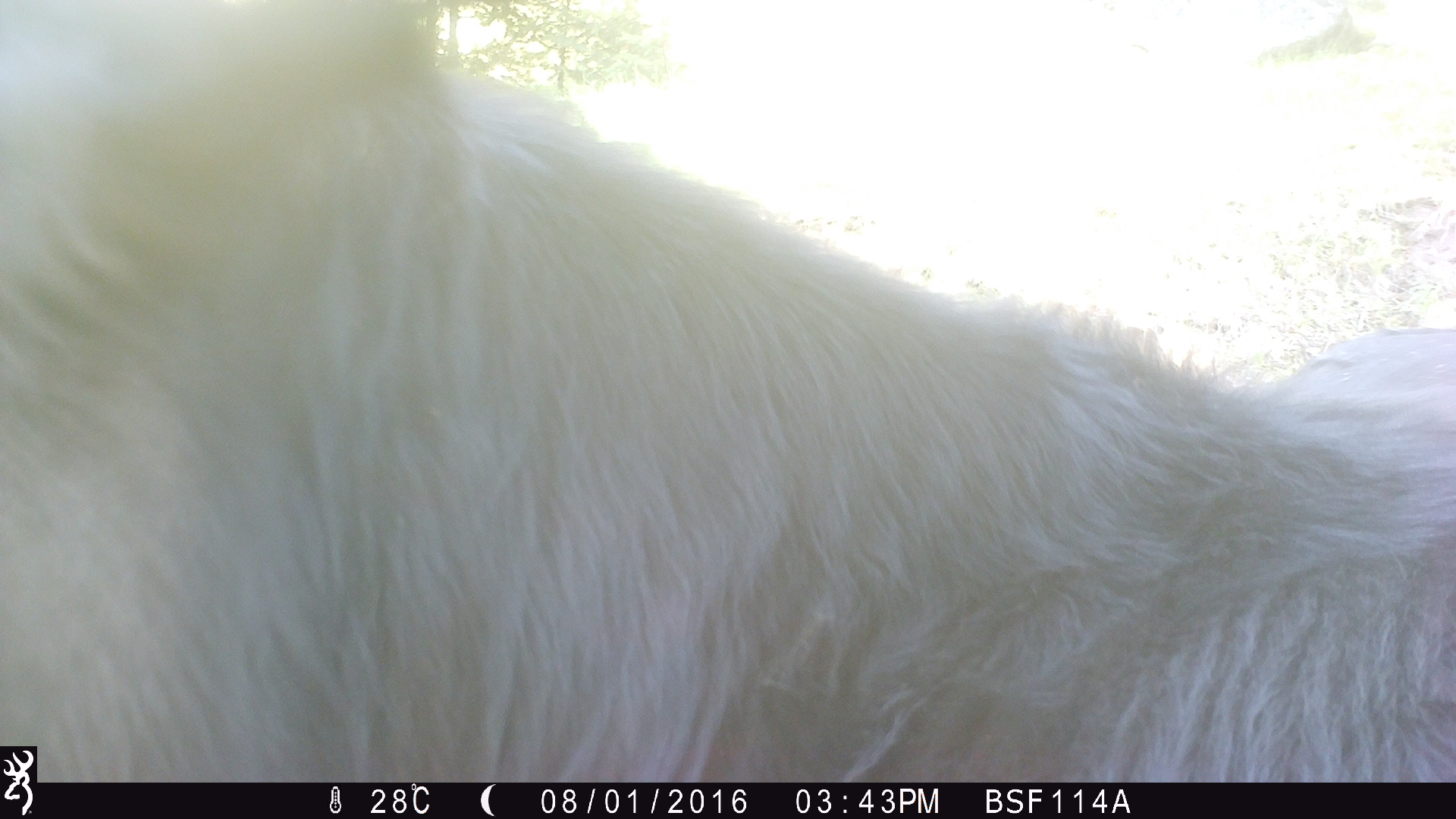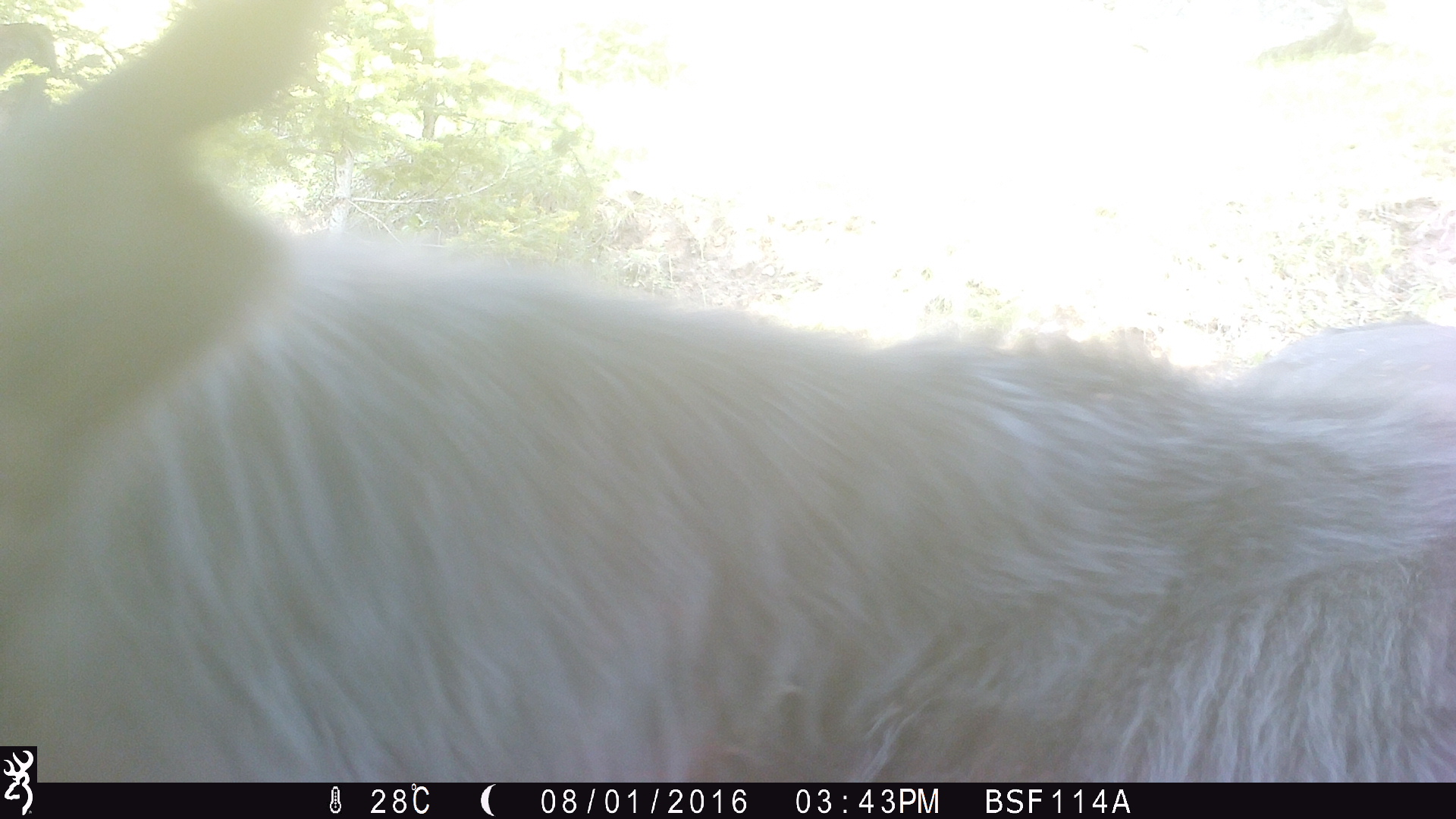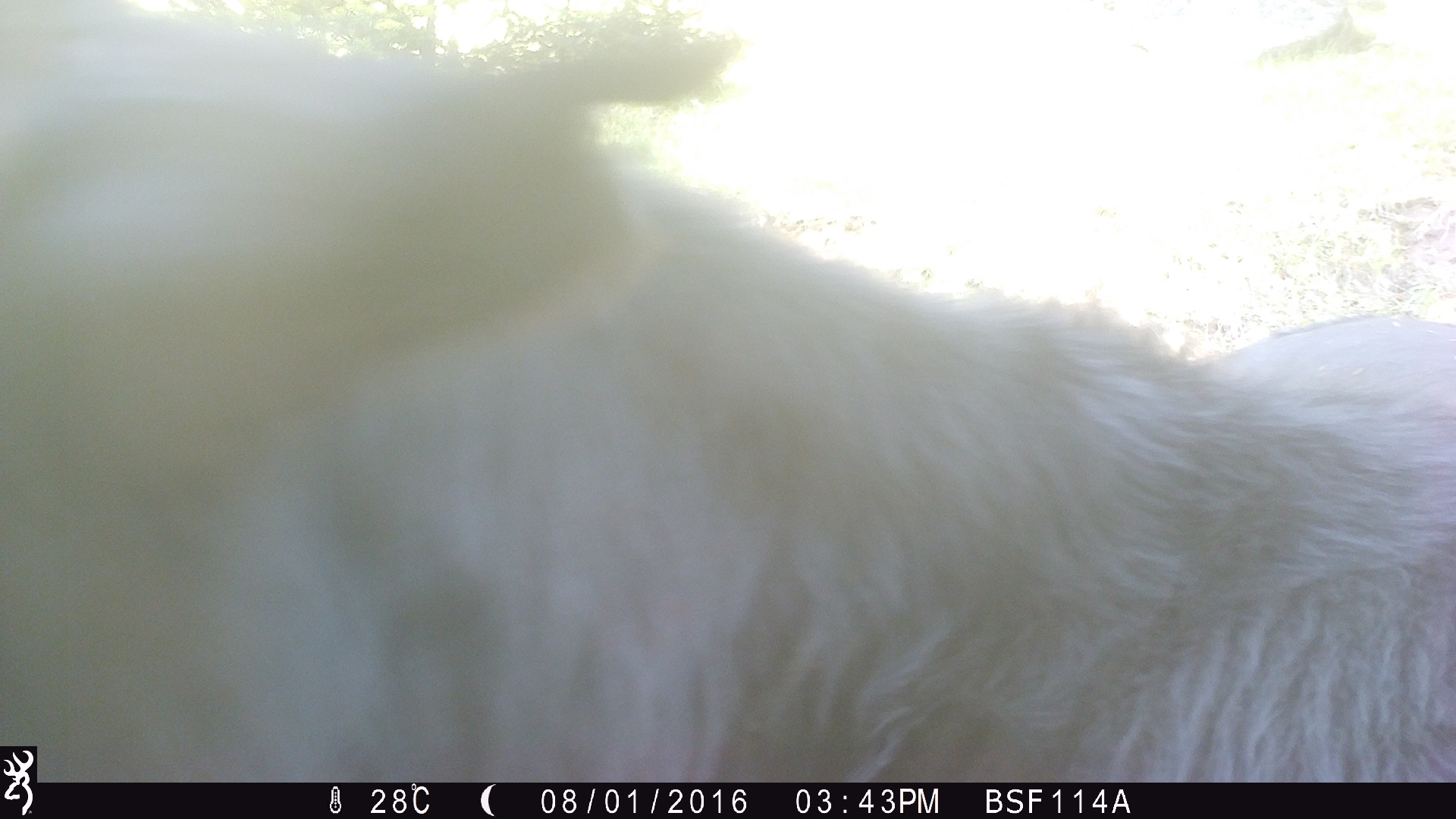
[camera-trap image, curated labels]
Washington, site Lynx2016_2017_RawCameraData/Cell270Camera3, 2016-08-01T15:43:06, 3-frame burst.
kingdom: Animalia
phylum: Chordata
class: Mammalia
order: Artiodactyla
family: Bovidae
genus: Bos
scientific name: Bos taurus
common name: domestic cattle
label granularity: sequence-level